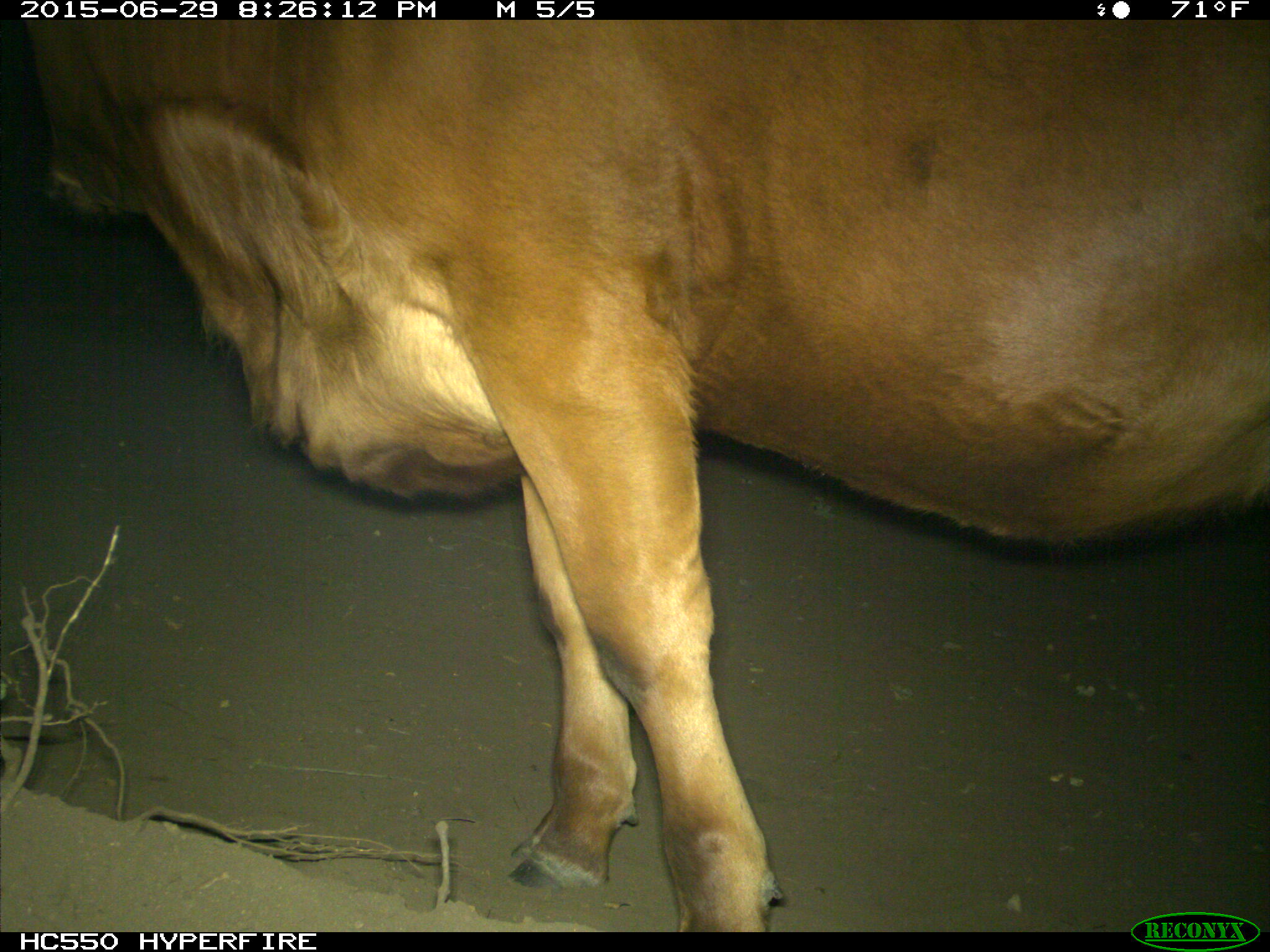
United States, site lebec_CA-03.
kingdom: Animalia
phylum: Chordata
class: Mammalia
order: Artiodactyla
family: Bovidae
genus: Bos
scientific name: Bos taurus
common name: domestic cow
Bos taurus (domestic cow).